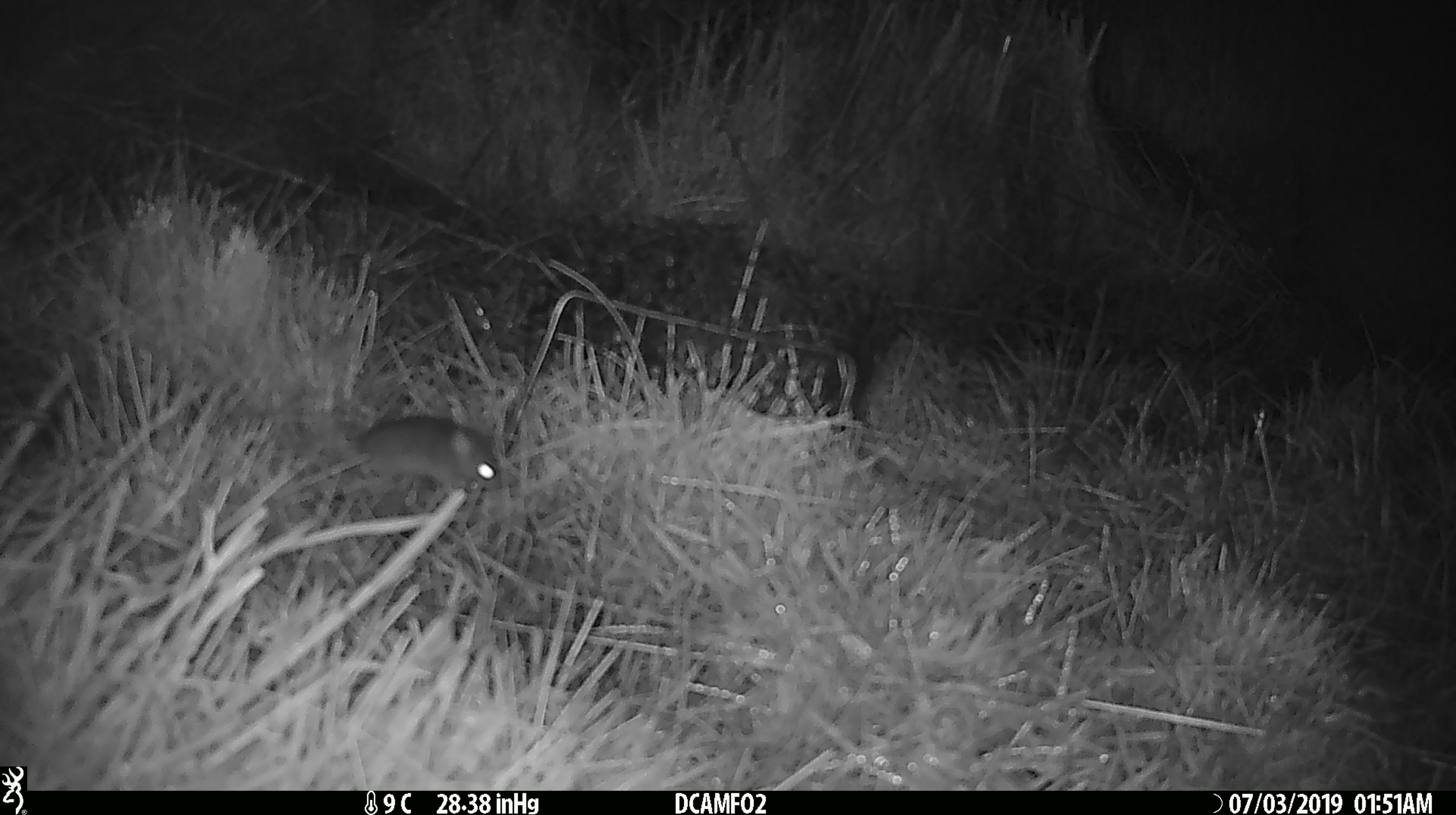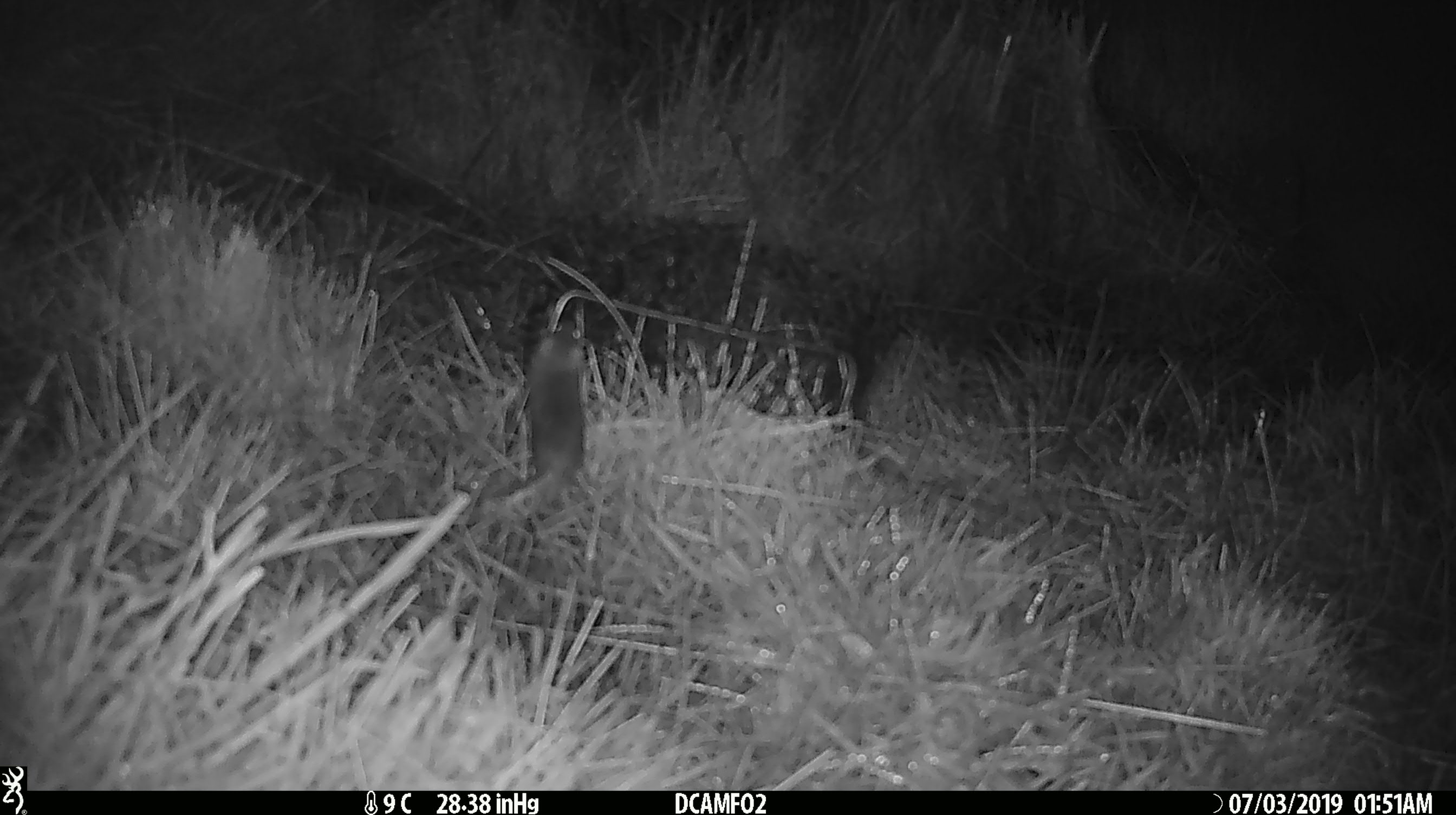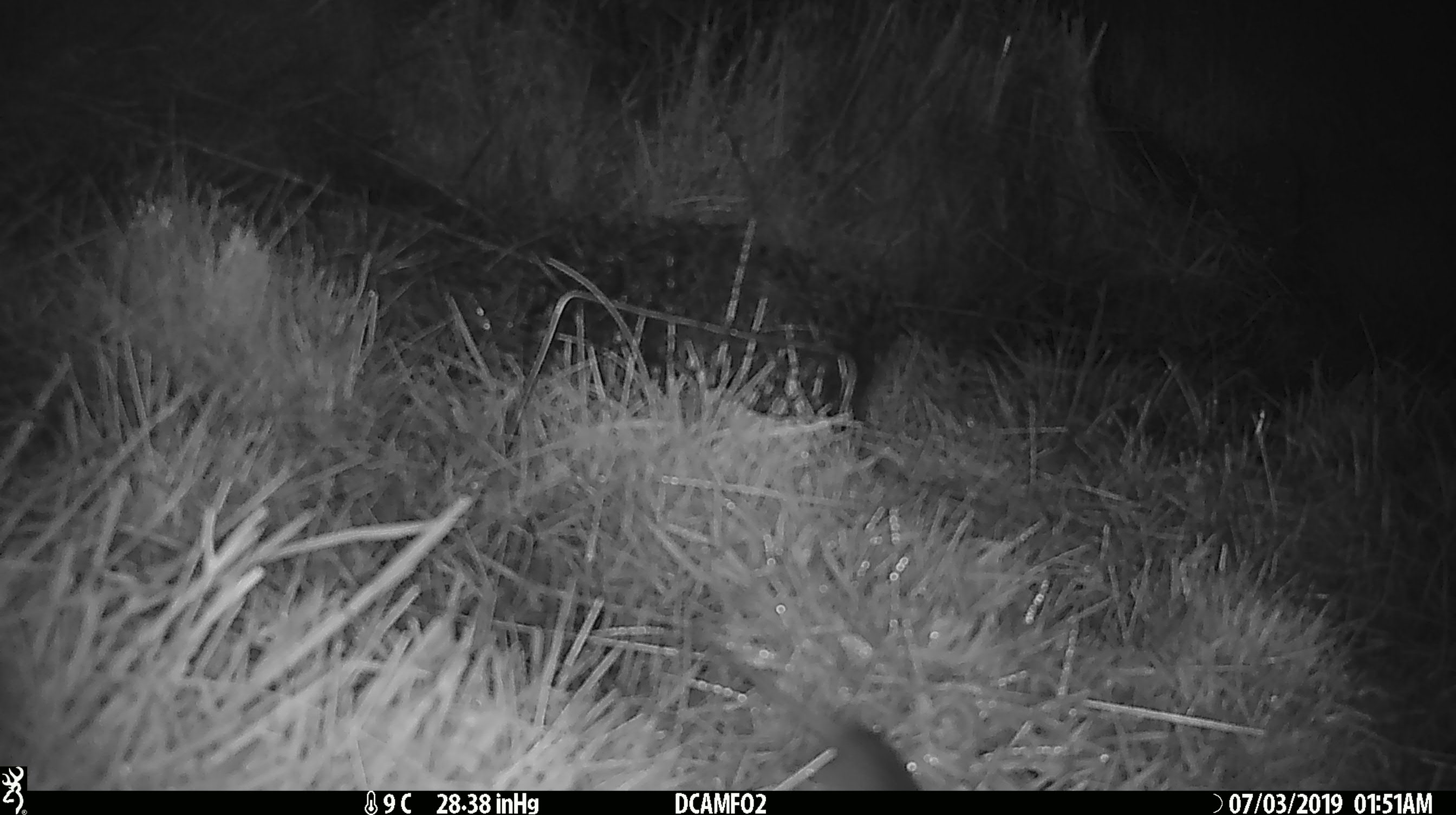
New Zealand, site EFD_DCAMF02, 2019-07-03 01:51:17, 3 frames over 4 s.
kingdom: Animalia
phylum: Chordata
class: Mammalia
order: Rodentia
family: Muridae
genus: Mus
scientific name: Mus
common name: mouse